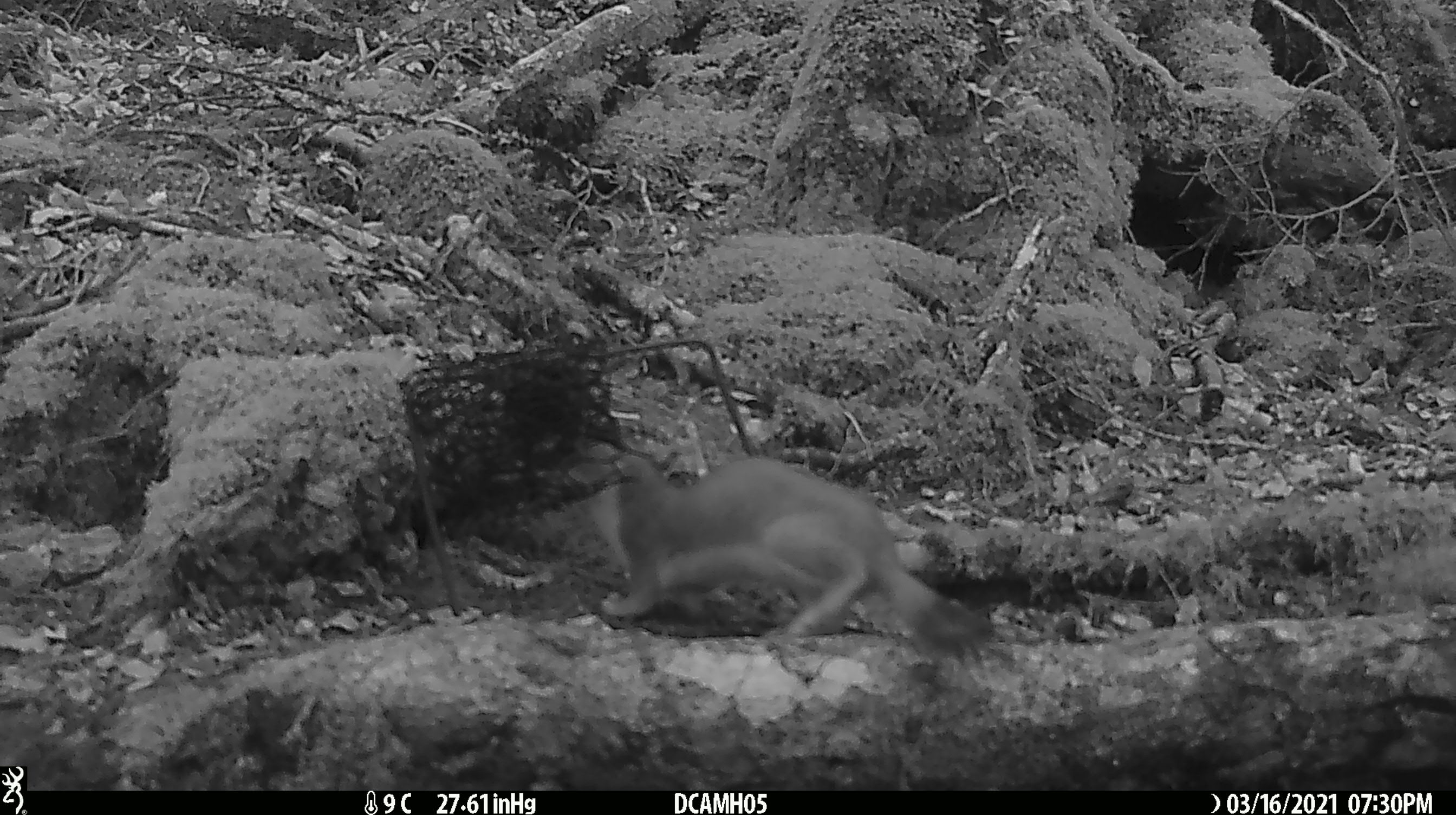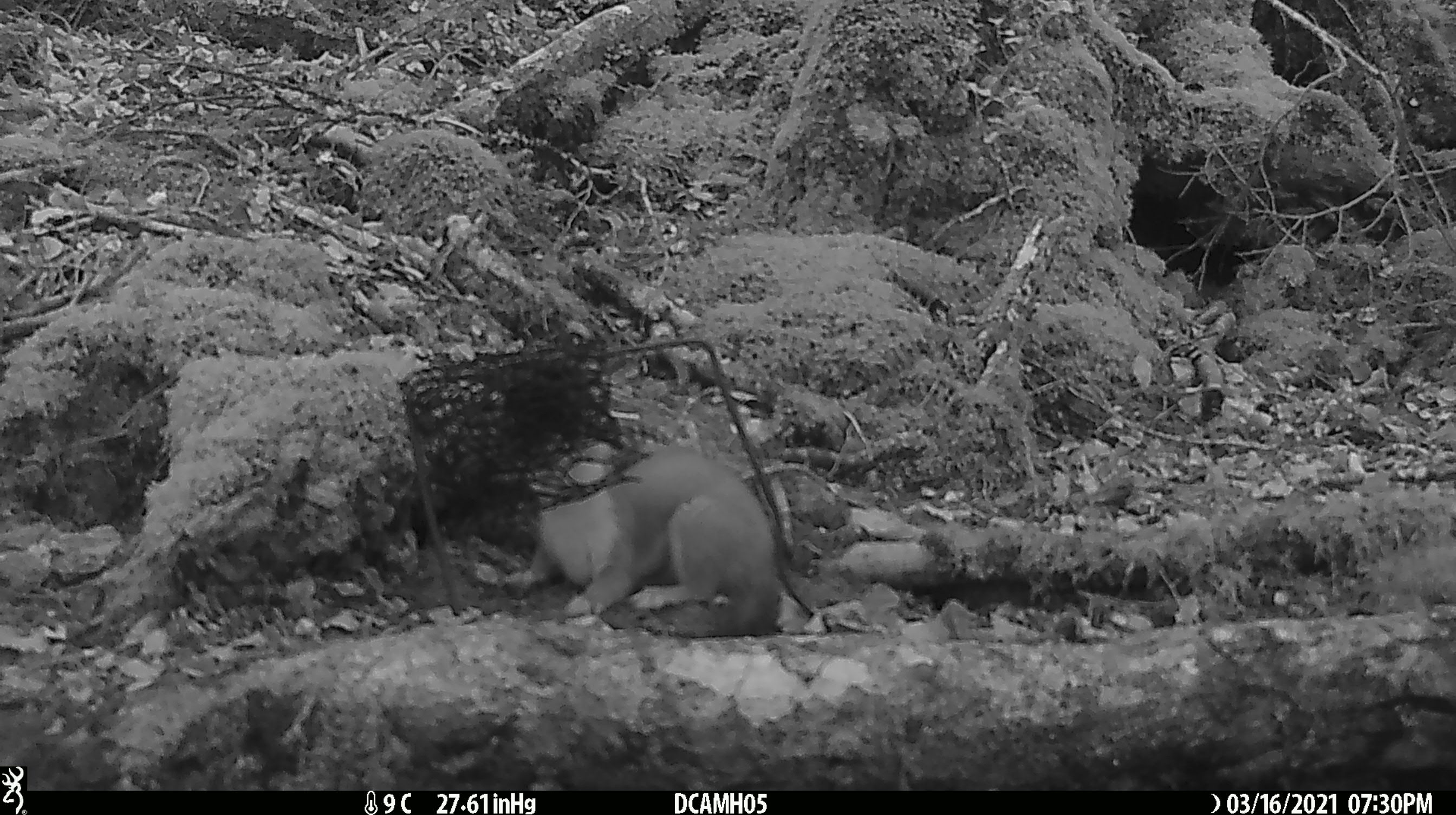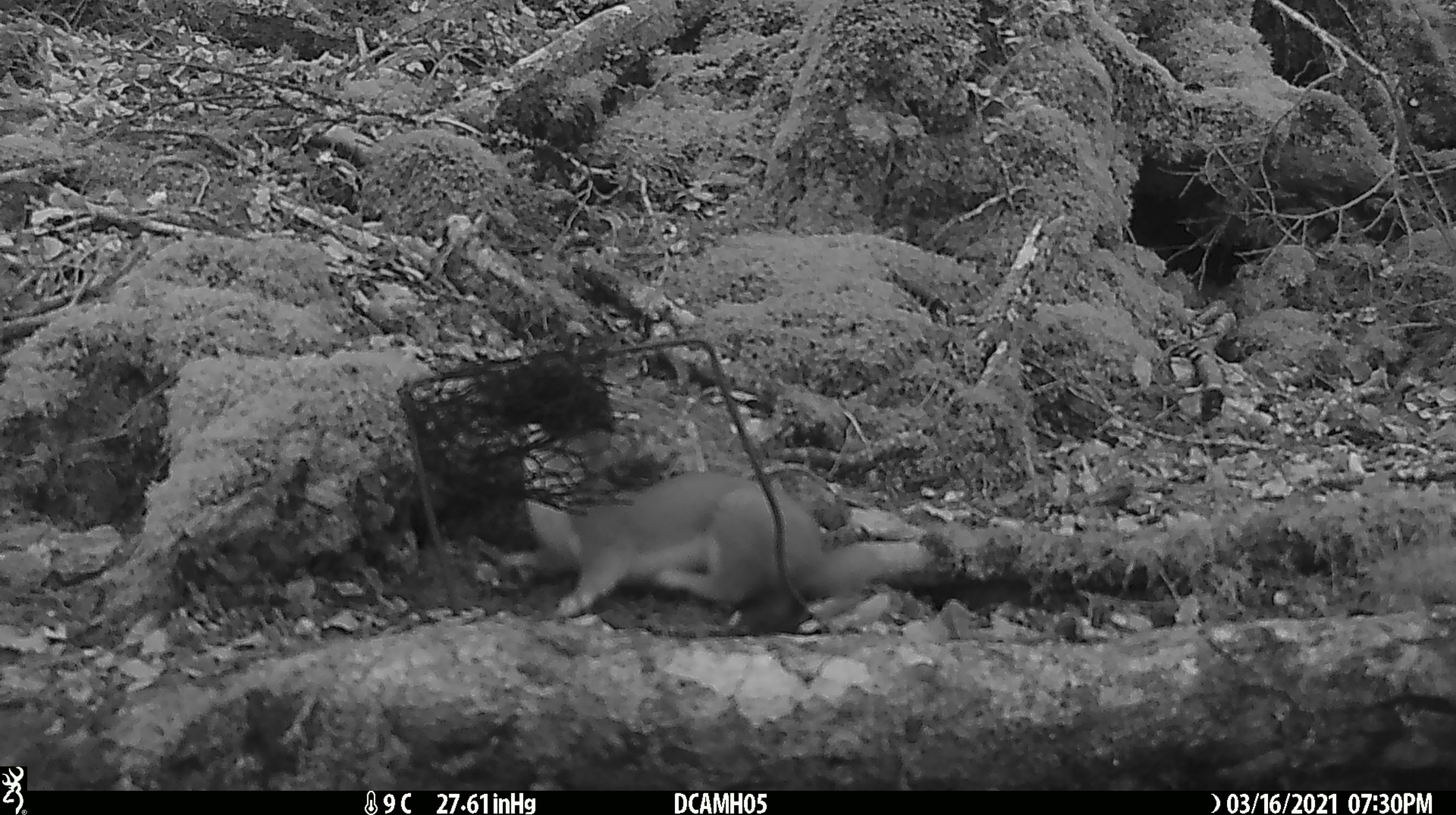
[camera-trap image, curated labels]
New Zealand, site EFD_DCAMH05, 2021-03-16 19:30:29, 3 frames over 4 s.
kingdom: Animalia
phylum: Chordata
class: Mammalia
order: Carnivora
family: Mustelidae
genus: Mustela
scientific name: Mustela erminea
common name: stoat